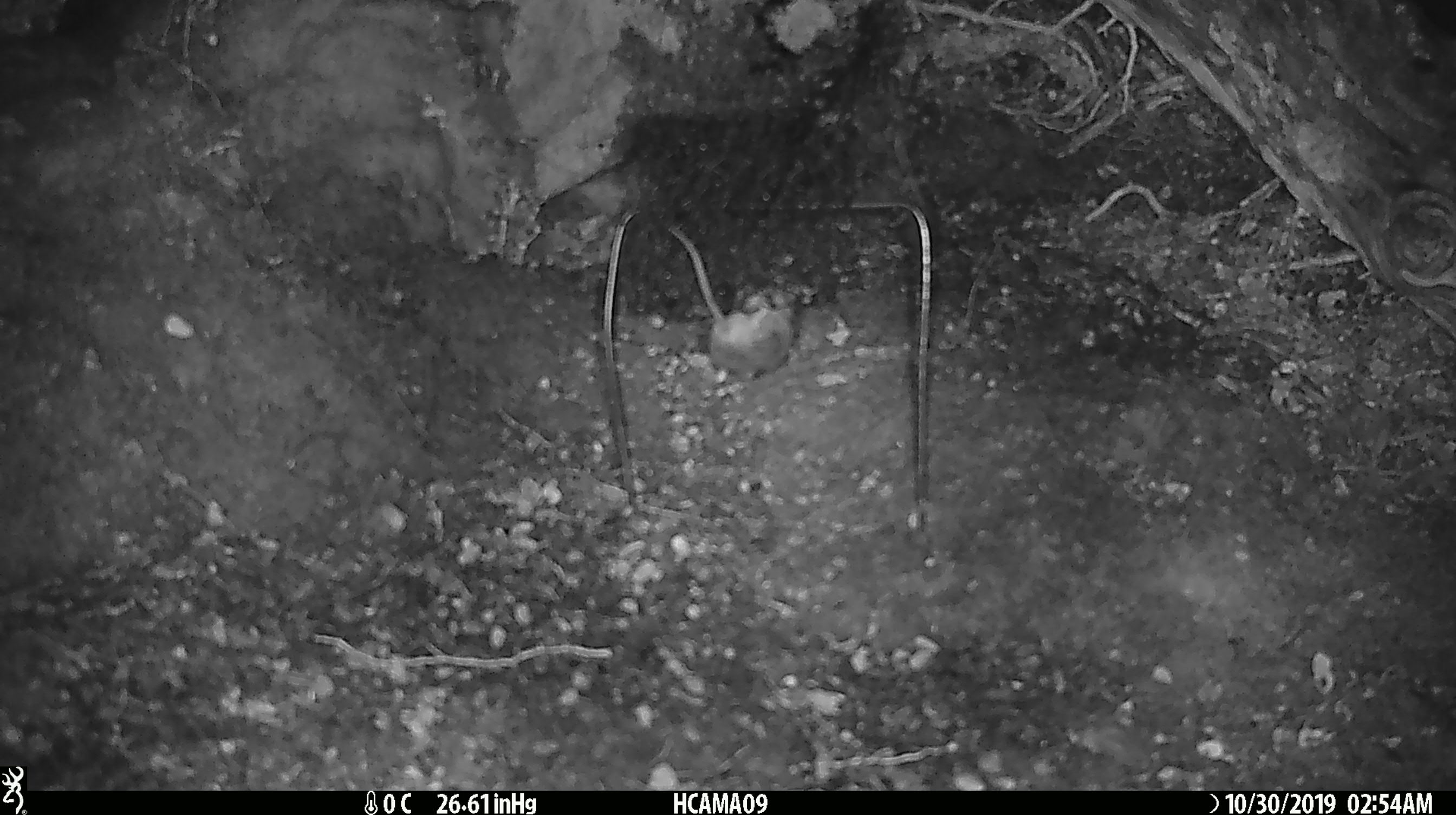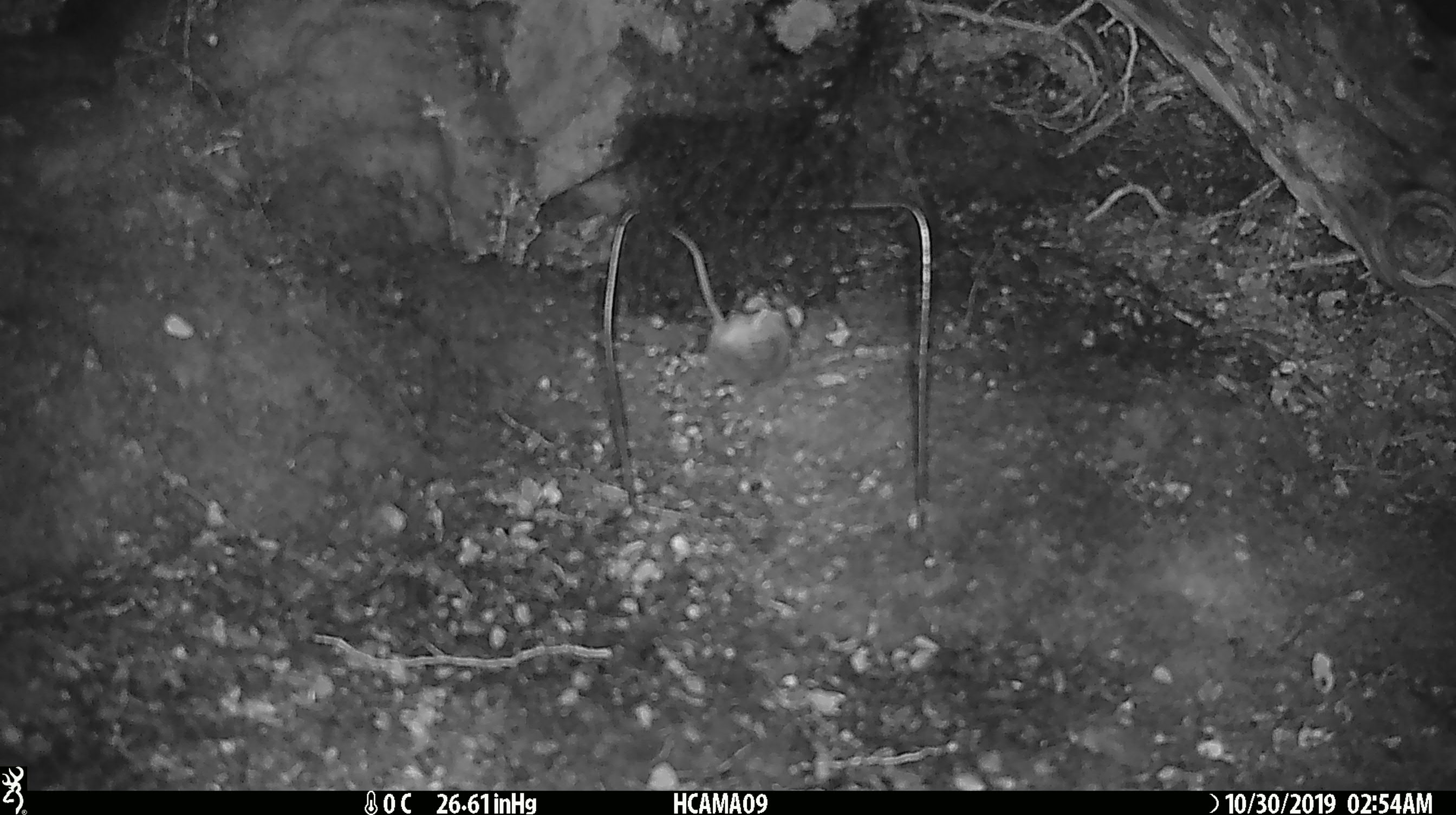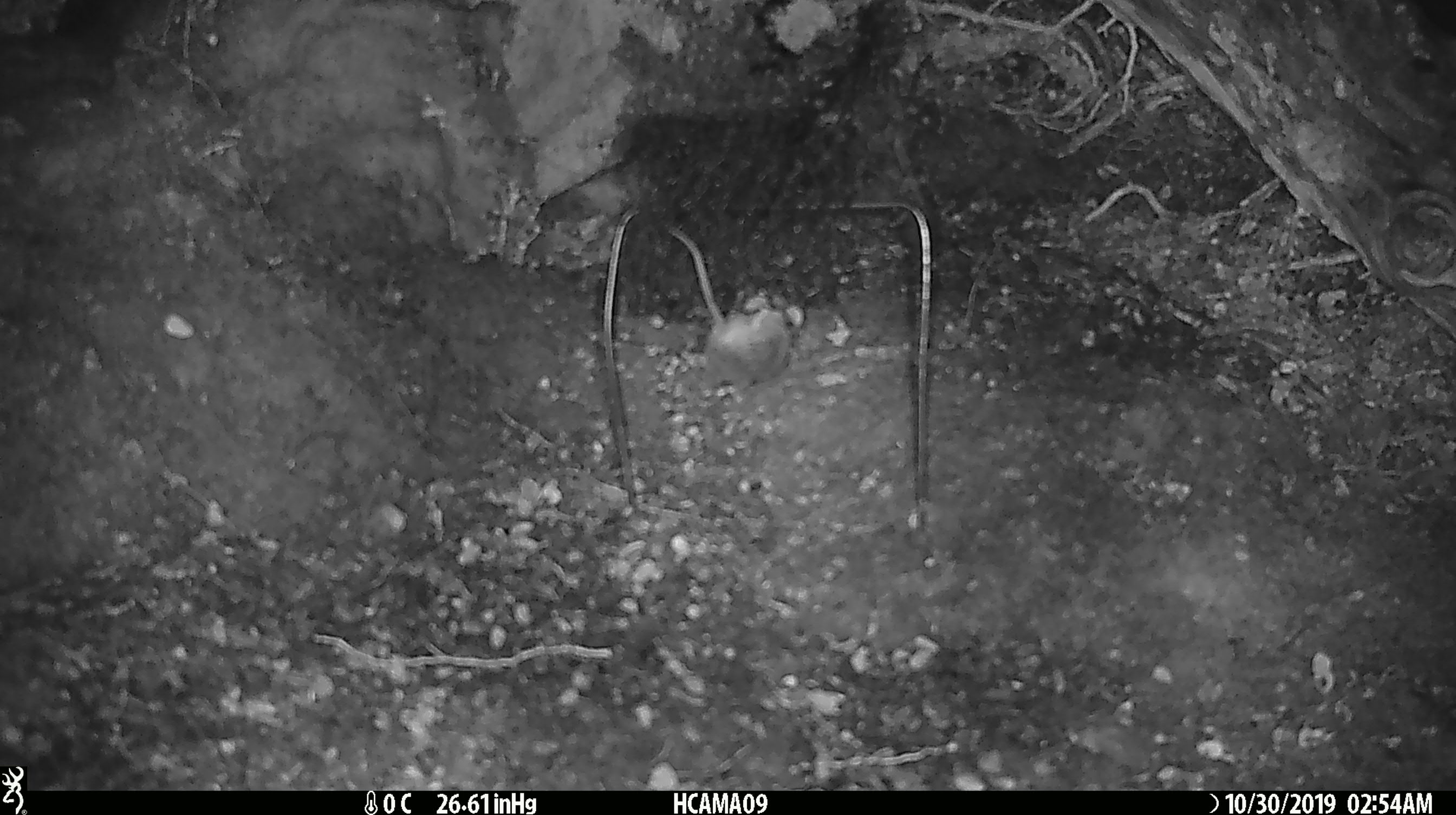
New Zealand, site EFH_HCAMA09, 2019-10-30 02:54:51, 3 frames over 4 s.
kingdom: Animalia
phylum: Chordata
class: Mammalia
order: Rodentia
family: Muridae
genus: Mus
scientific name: Mus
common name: mouse